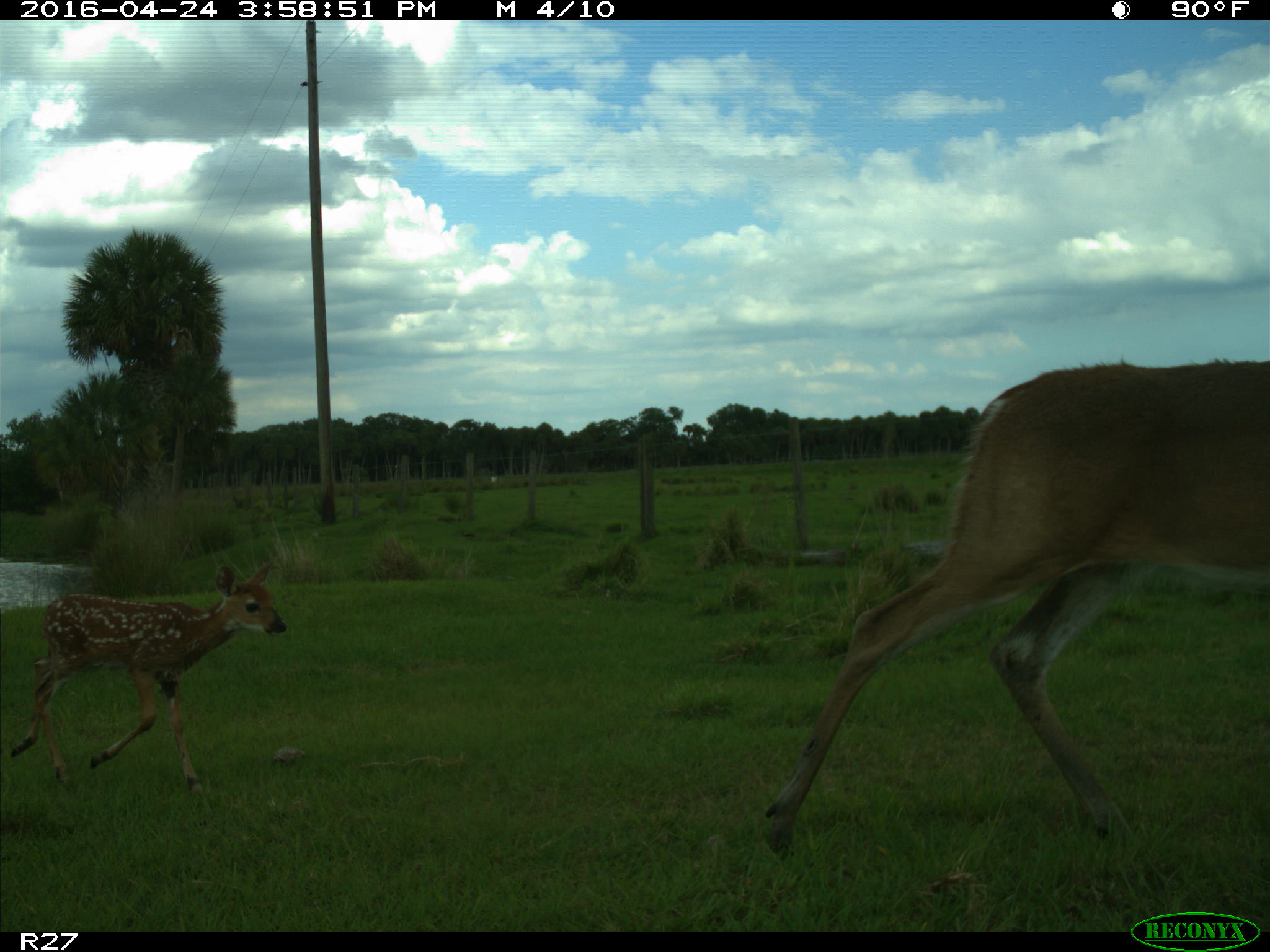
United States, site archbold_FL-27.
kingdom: Animalia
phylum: Chordata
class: Mammalia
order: Artiodactyla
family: Cervidae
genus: Odocoileus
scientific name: Odocoileus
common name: deer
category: unidentified deer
Unidentified deer (deer) (Odocoileus).